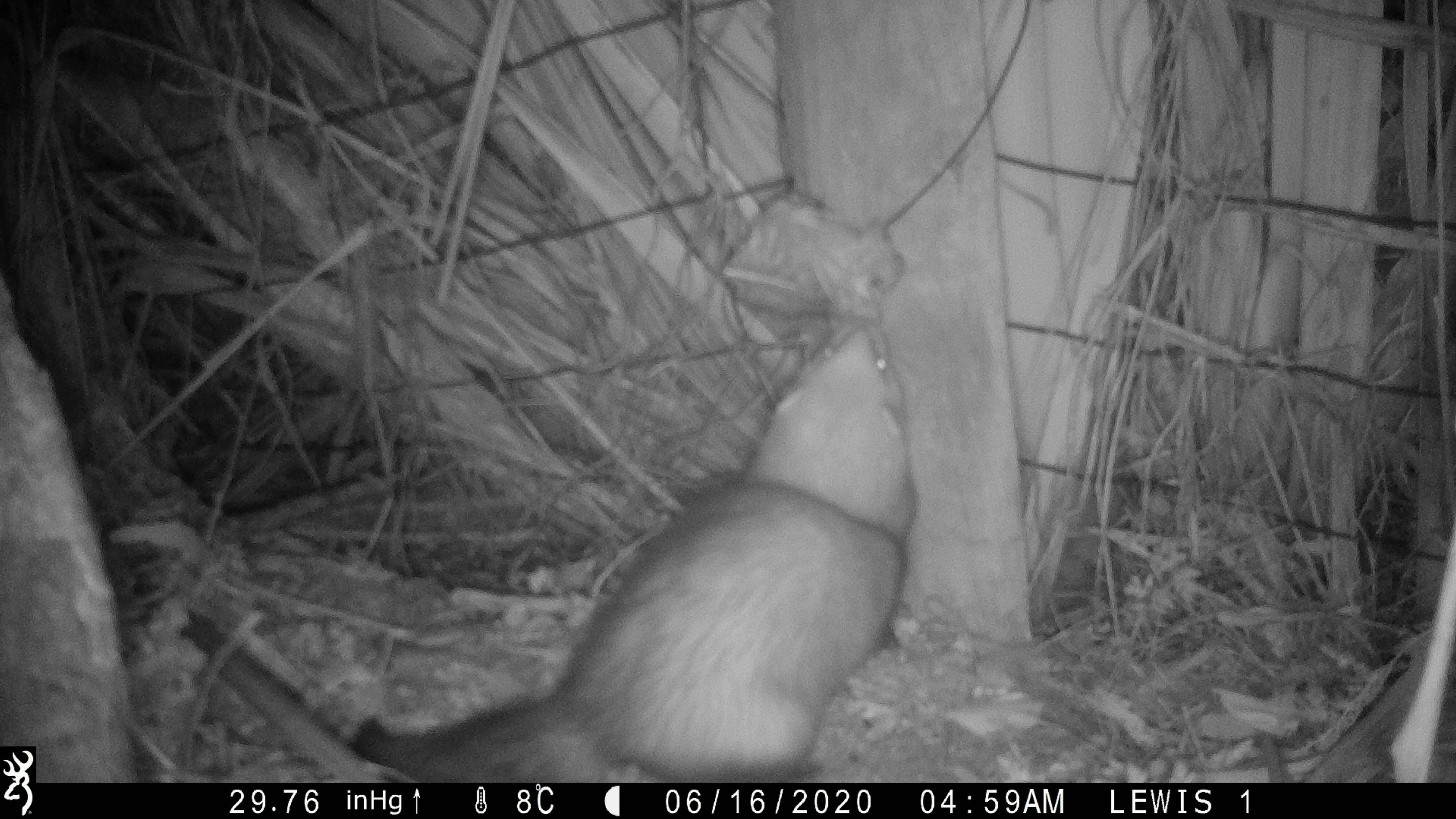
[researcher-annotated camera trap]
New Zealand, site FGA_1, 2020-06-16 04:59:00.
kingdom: Animalia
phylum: Chordata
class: Mammalia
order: Carnivora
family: Mustelidae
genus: Mustela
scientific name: Mustela furo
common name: ferret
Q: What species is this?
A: Ferret (Mustela furo).